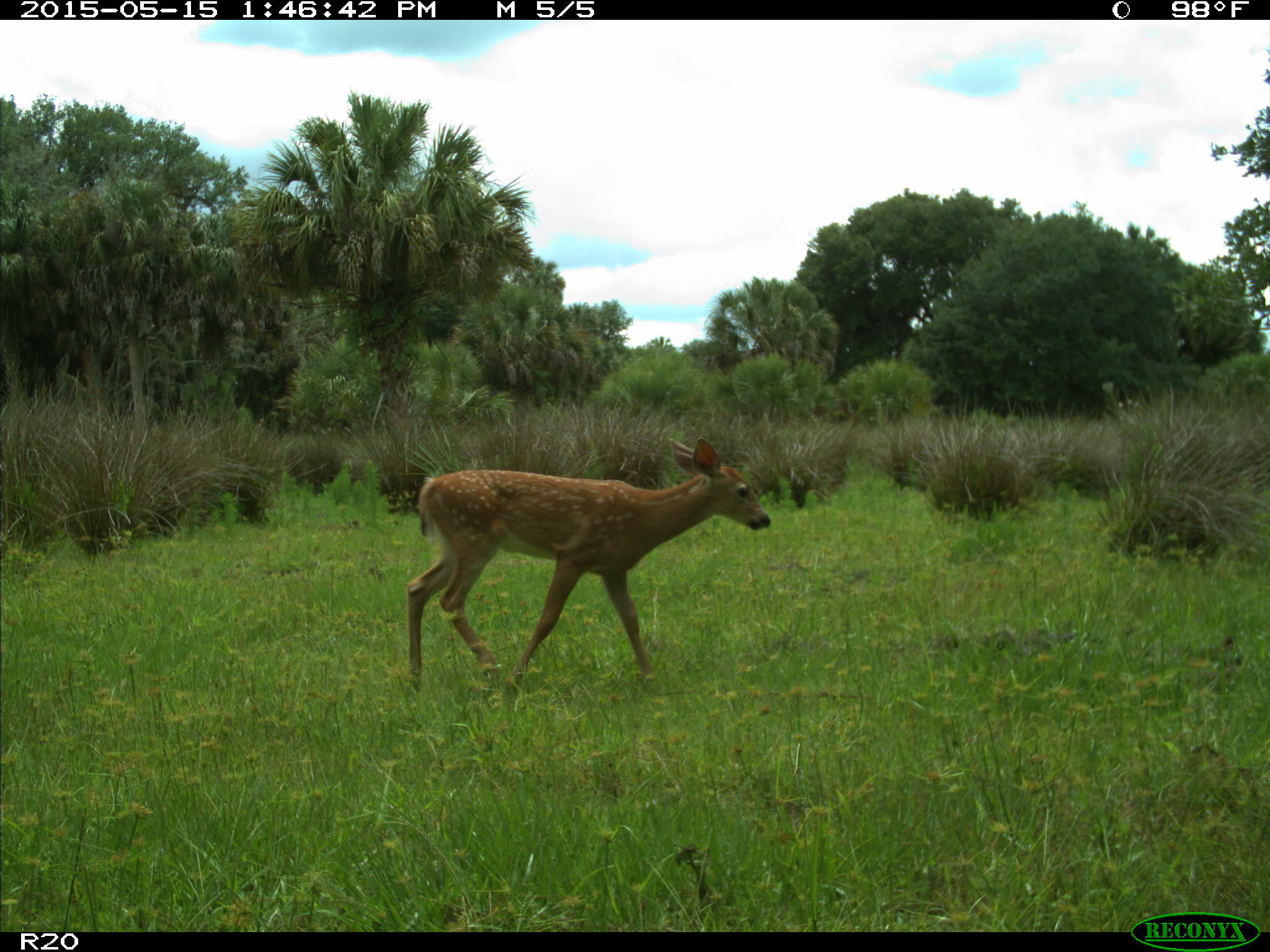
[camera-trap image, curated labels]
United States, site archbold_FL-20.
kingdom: Animalia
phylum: Chordata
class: Mammalia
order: Artiodactyla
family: Cervidae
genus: Odocoileus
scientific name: Odocoileus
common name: deer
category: unidentified deer